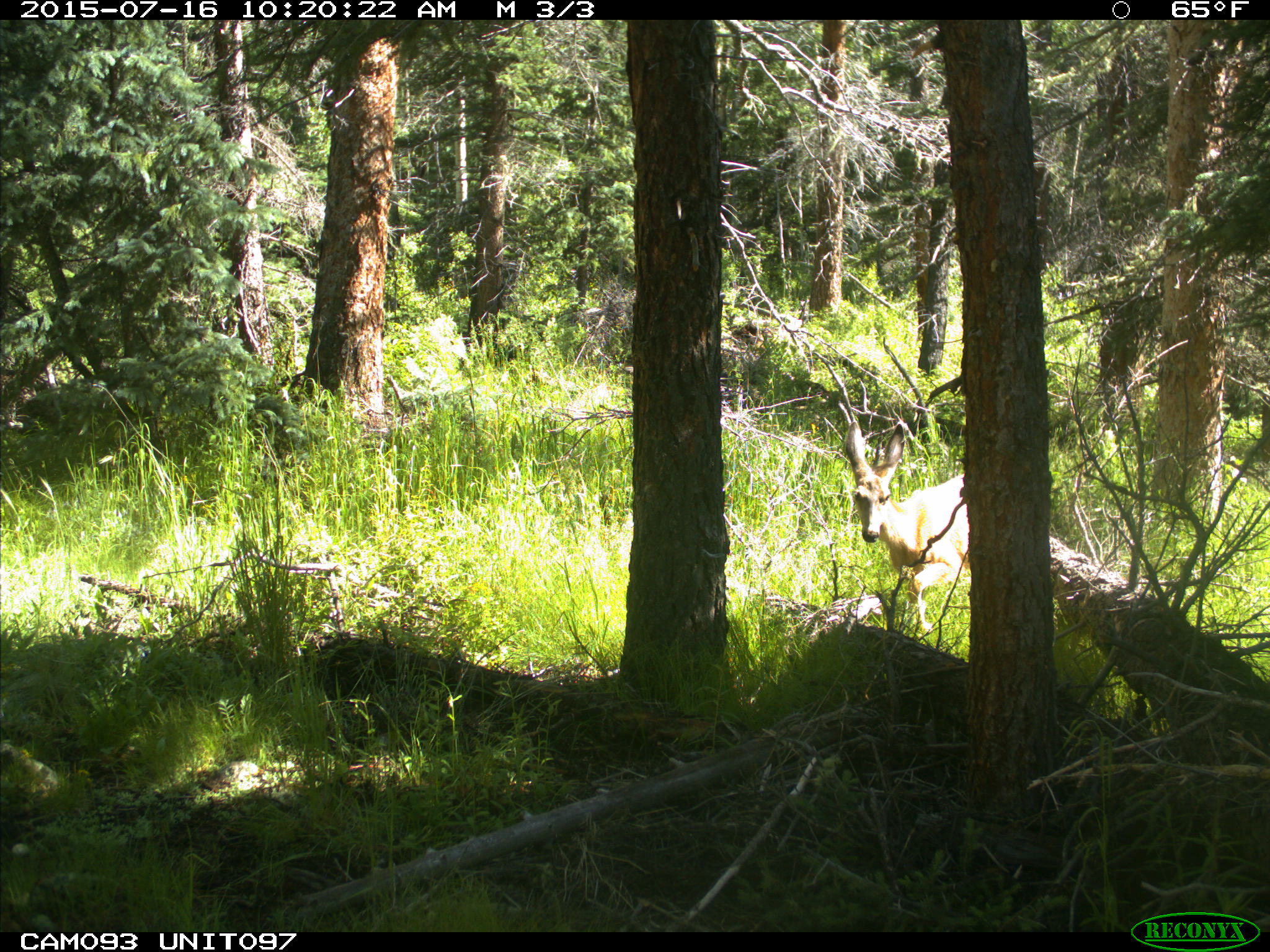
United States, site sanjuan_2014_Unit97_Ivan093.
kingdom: Animalia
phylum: Chordata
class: Mammalia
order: Artiodactyla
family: Cervidae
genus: Odocoileus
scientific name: Odocoileus hemionus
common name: mule deer